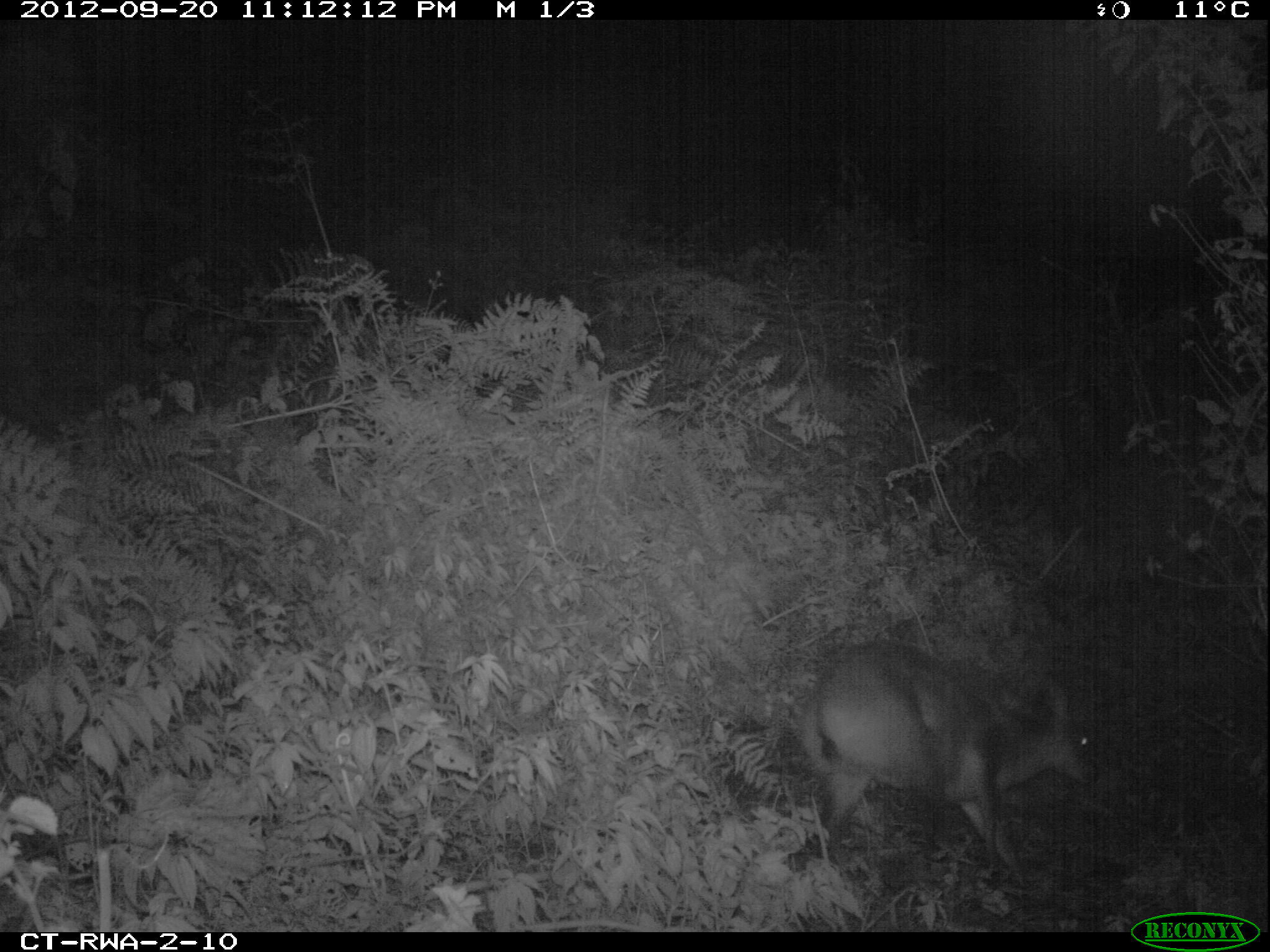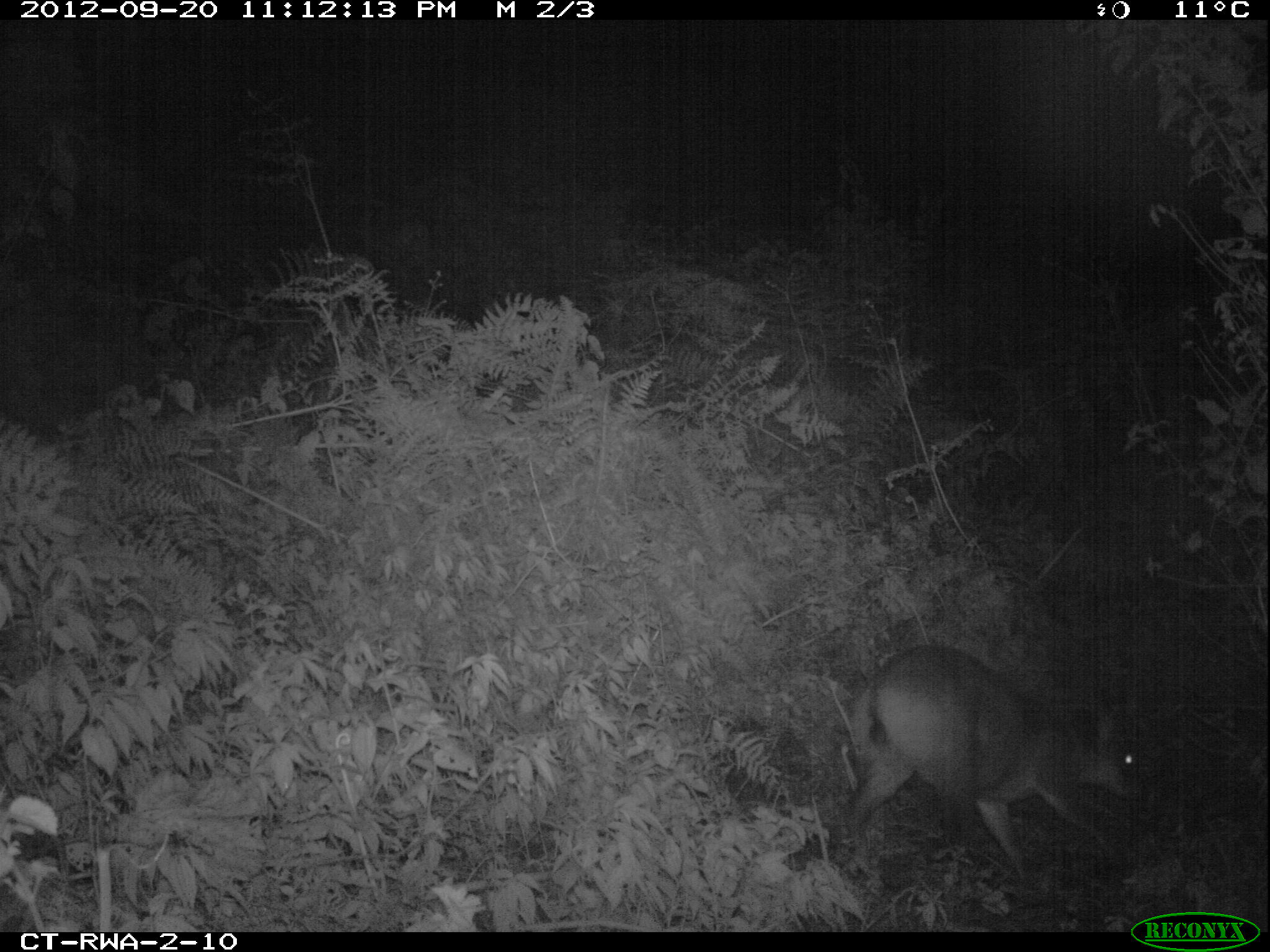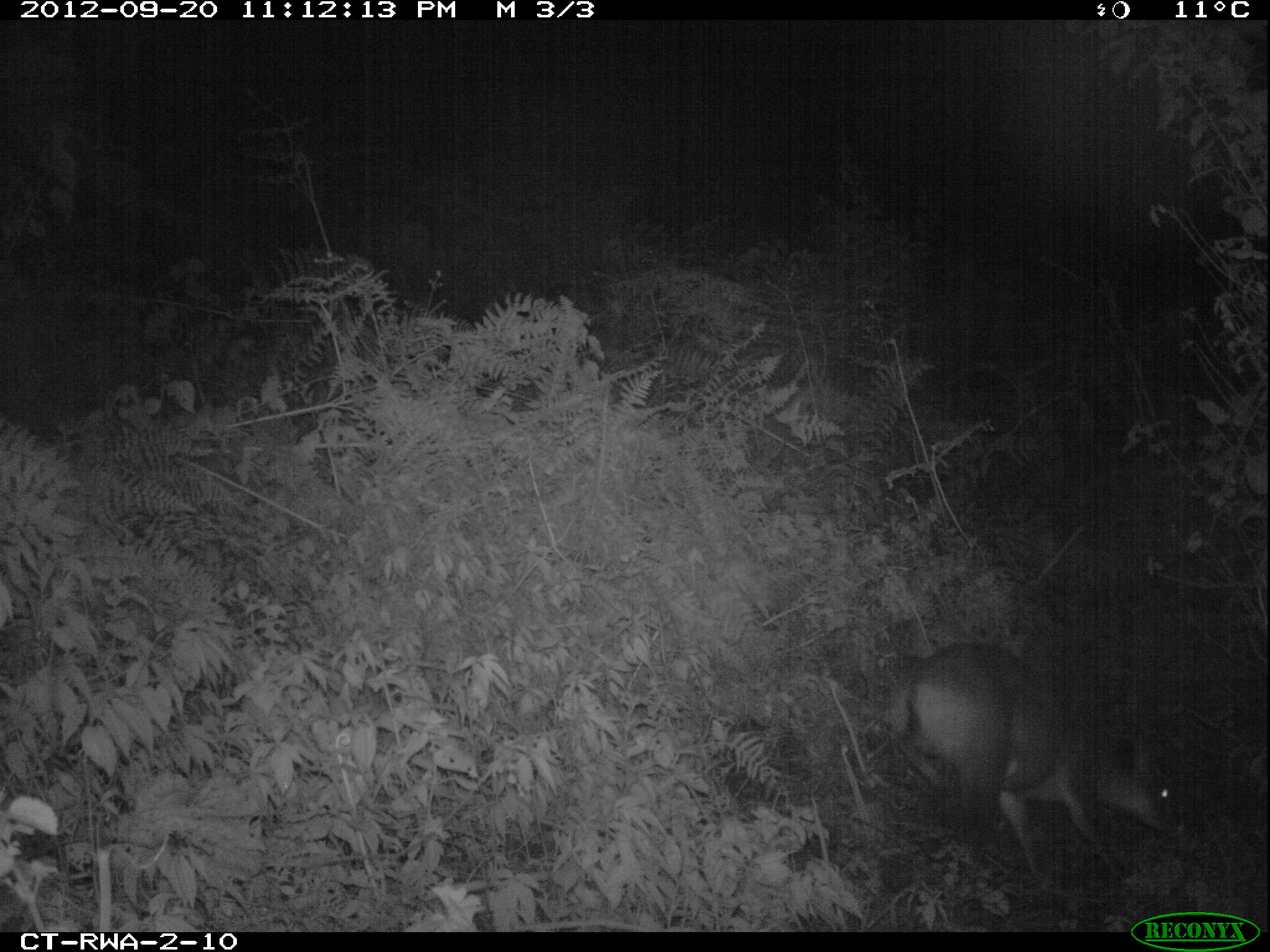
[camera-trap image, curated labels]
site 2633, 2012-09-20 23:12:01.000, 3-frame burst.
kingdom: Animalia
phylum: Chordata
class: Mammalia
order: Artiodactyla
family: Bovidae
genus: Cephalophus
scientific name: Cephalophus nigrifrons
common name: black-fronted duiker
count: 1